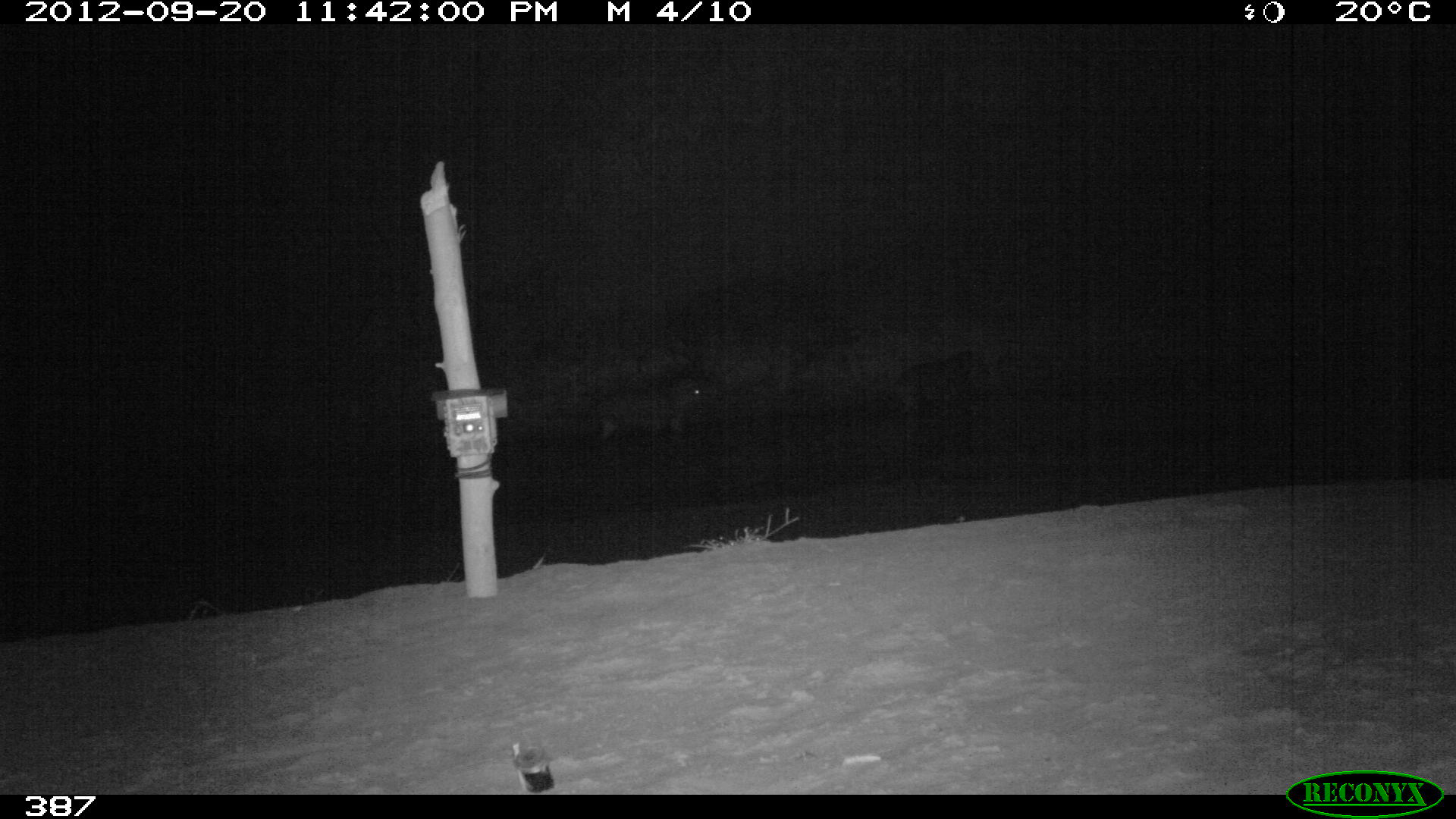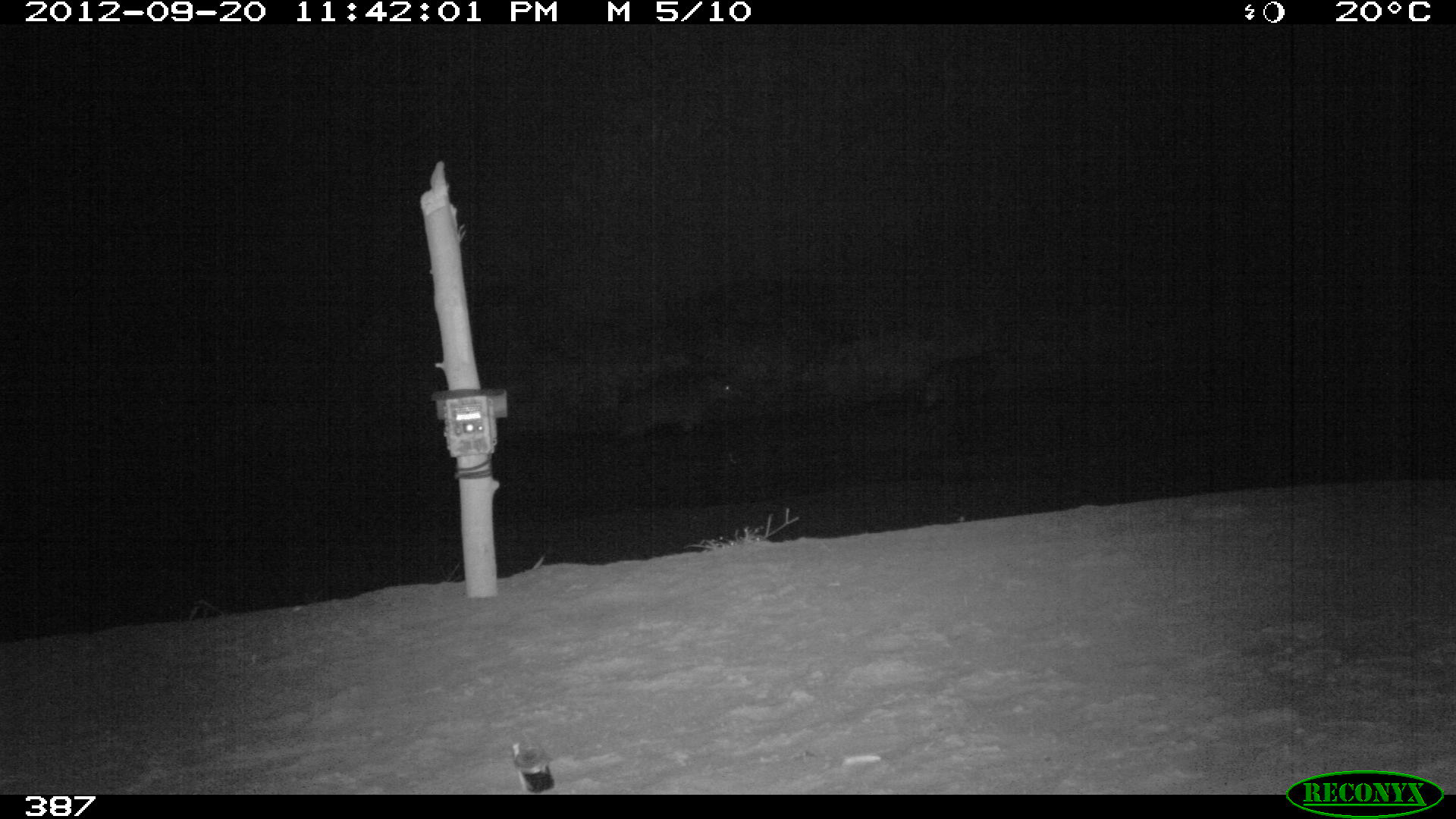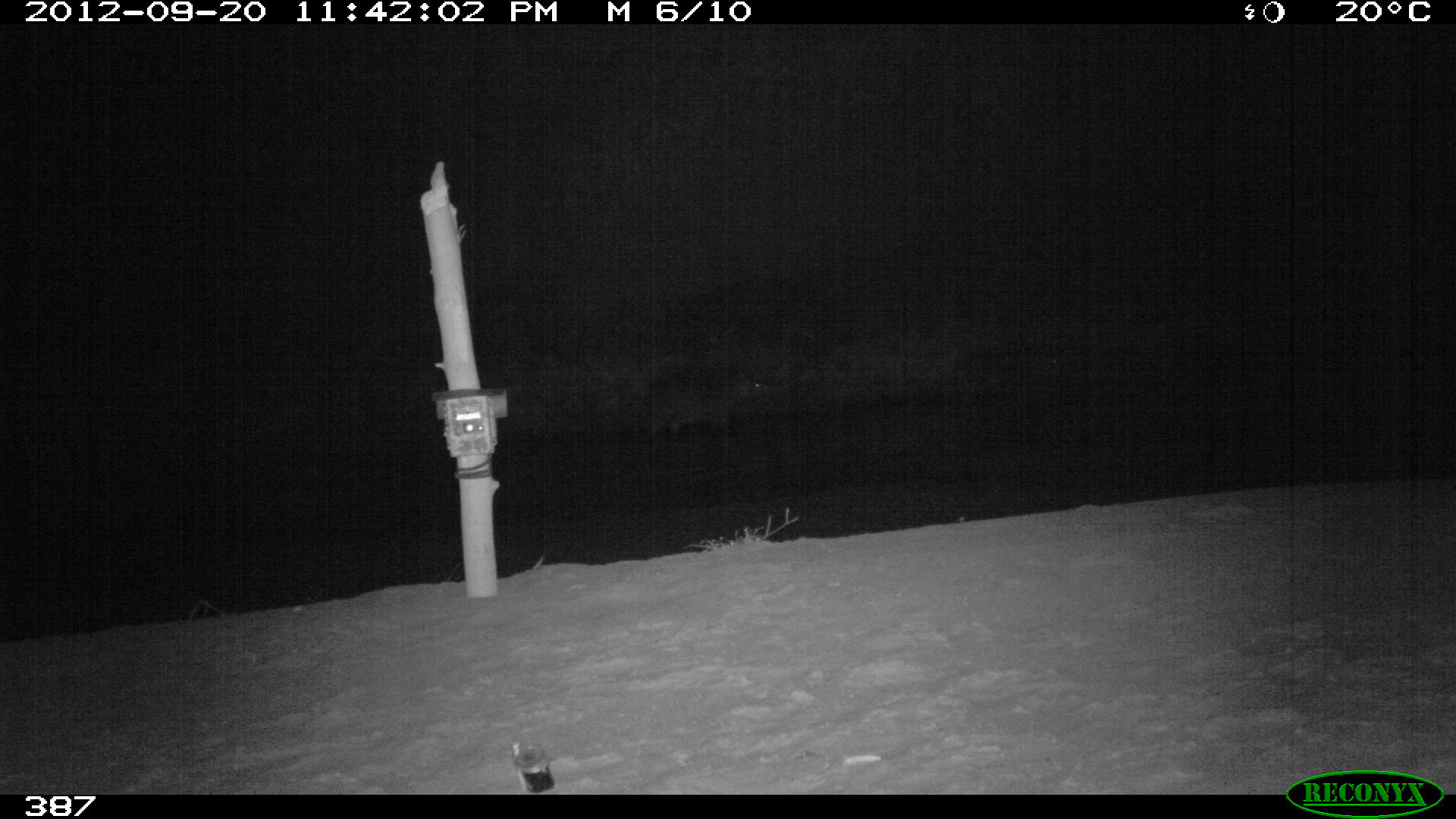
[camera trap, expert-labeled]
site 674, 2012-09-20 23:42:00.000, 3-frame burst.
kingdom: Animalia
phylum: Chordata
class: Mammalia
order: Perissodactyla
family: Tapiridae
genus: Tapirus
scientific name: Tapirus terrestris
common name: south american tapir